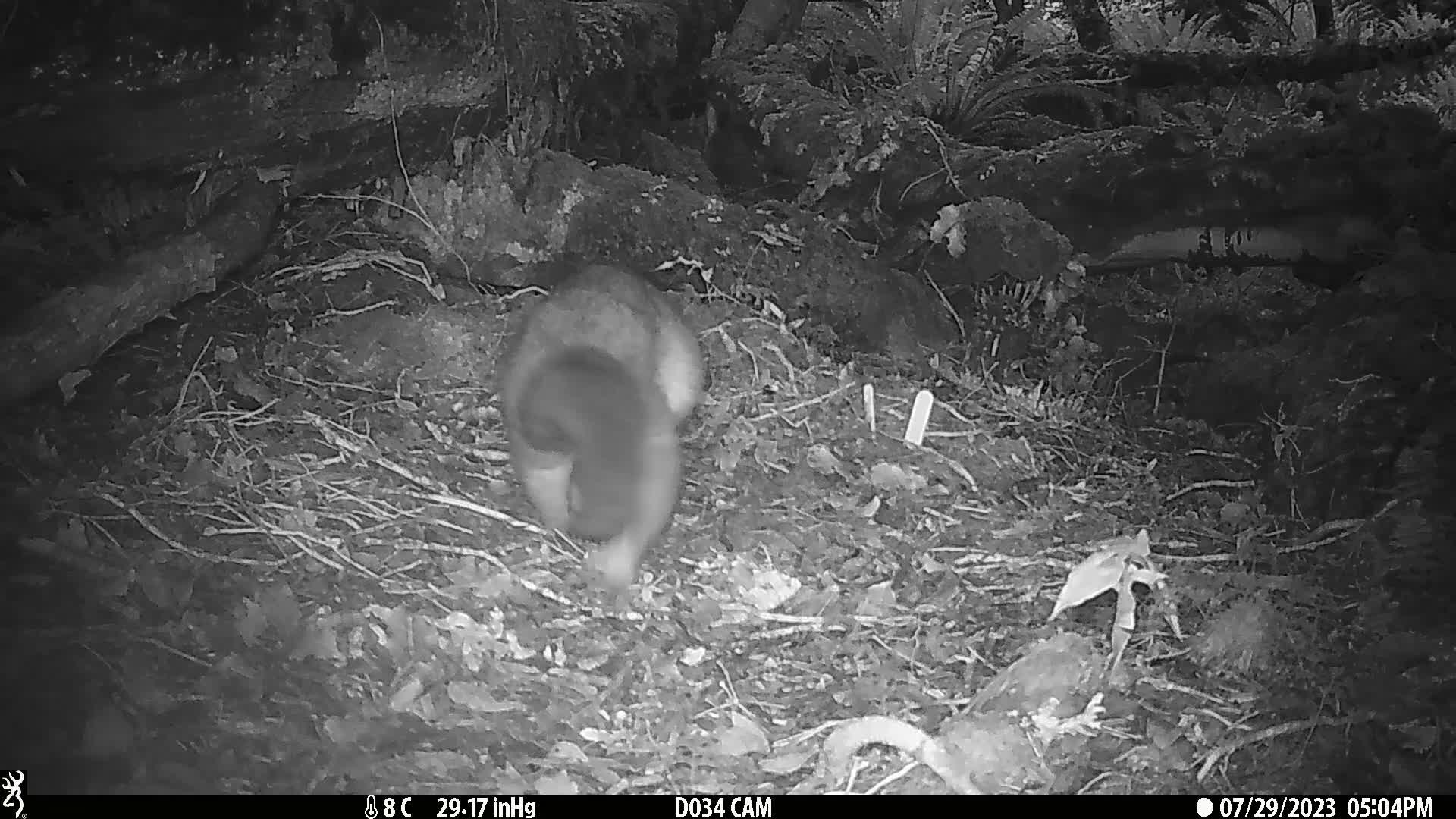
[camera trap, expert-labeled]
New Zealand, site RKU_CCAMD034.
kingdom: Animalia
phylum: Chordata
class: Mammalia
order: Diprotodontia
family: Phalangeridae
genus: Trichosurus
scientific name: Trichosurus vulpecula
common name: common brushtail possum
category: possum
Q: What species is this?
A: Possum (common brushtail possum) (Trichosurus vulpecula).